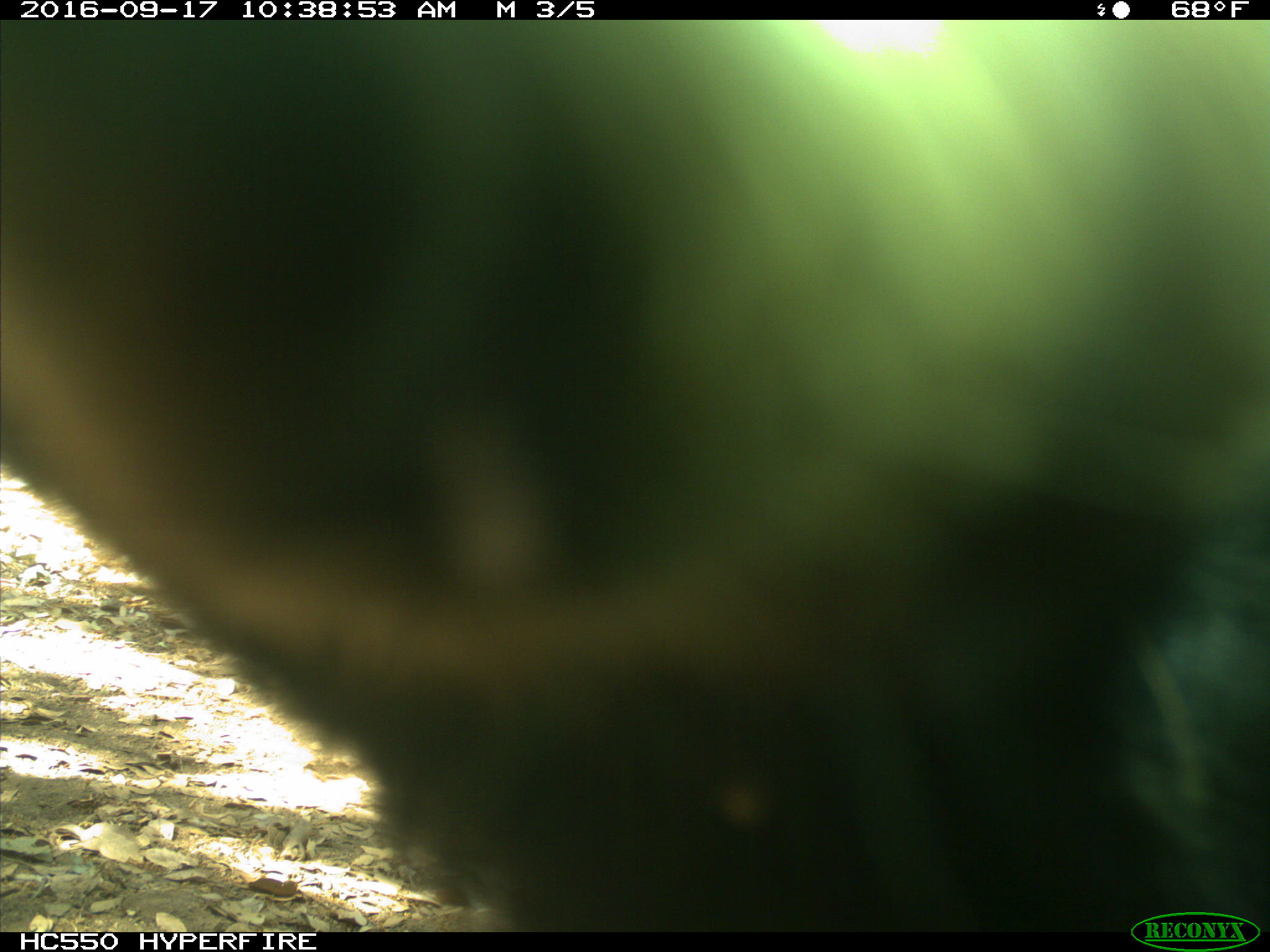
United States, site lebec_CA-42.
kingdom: Animalia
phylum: Chordata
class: Mammalia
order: Carnivora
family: Ursidae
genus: Ursus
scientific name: Ursus americanus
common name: american black bear